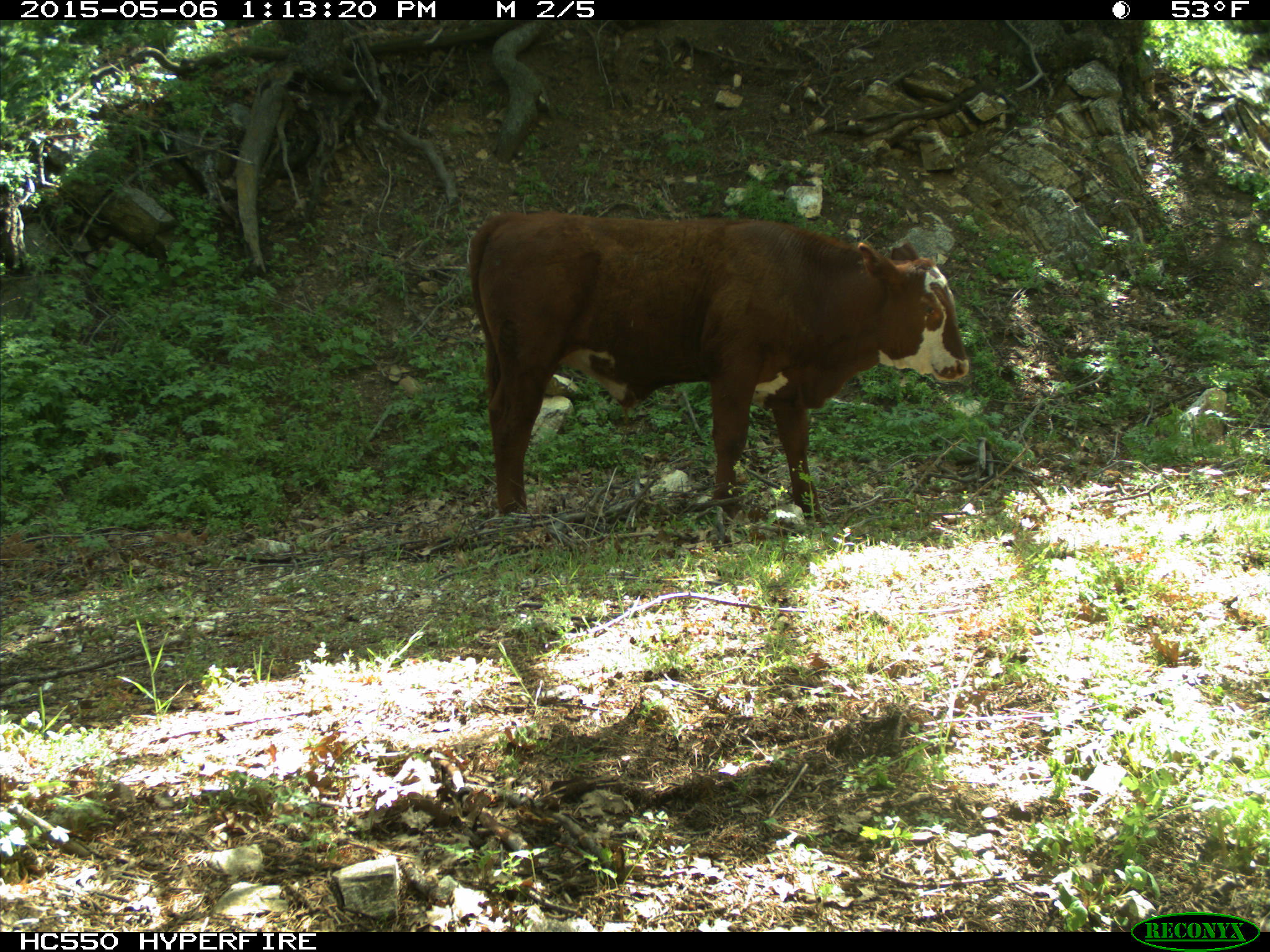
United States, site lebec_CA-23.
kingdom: Animalia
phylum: Chordata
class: Mammalia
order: Artiodactyla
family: Bovidae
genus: Bos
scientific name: Bos taurus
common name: domestic cow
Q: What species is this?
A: Bos taurus (domestic cow).